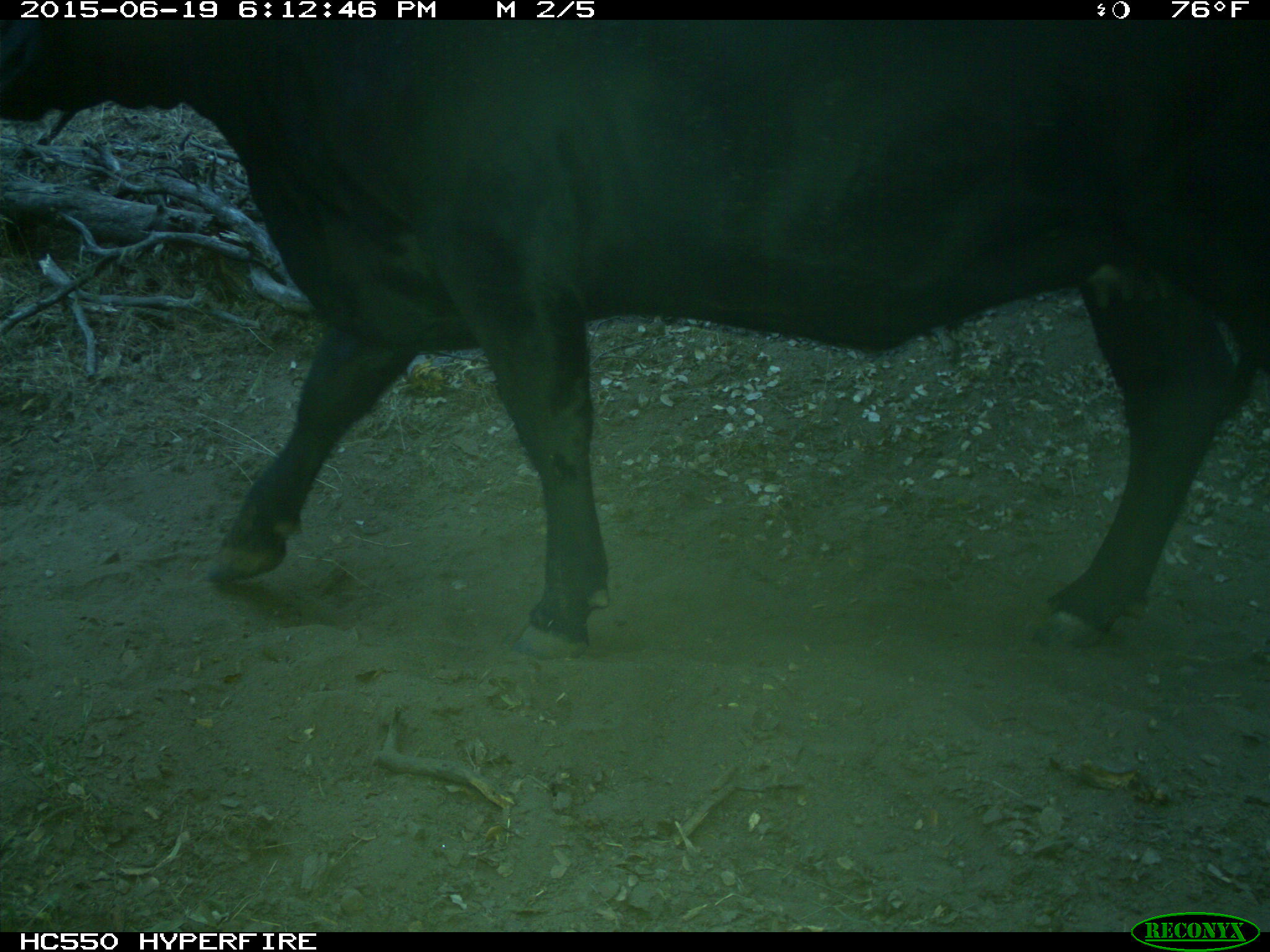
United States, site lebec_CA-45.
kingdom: Animalia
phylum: Chordata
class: Mammalia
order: Artiodactyla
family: Bovidae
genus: Bos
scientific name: Bos taurus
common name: domestic cow